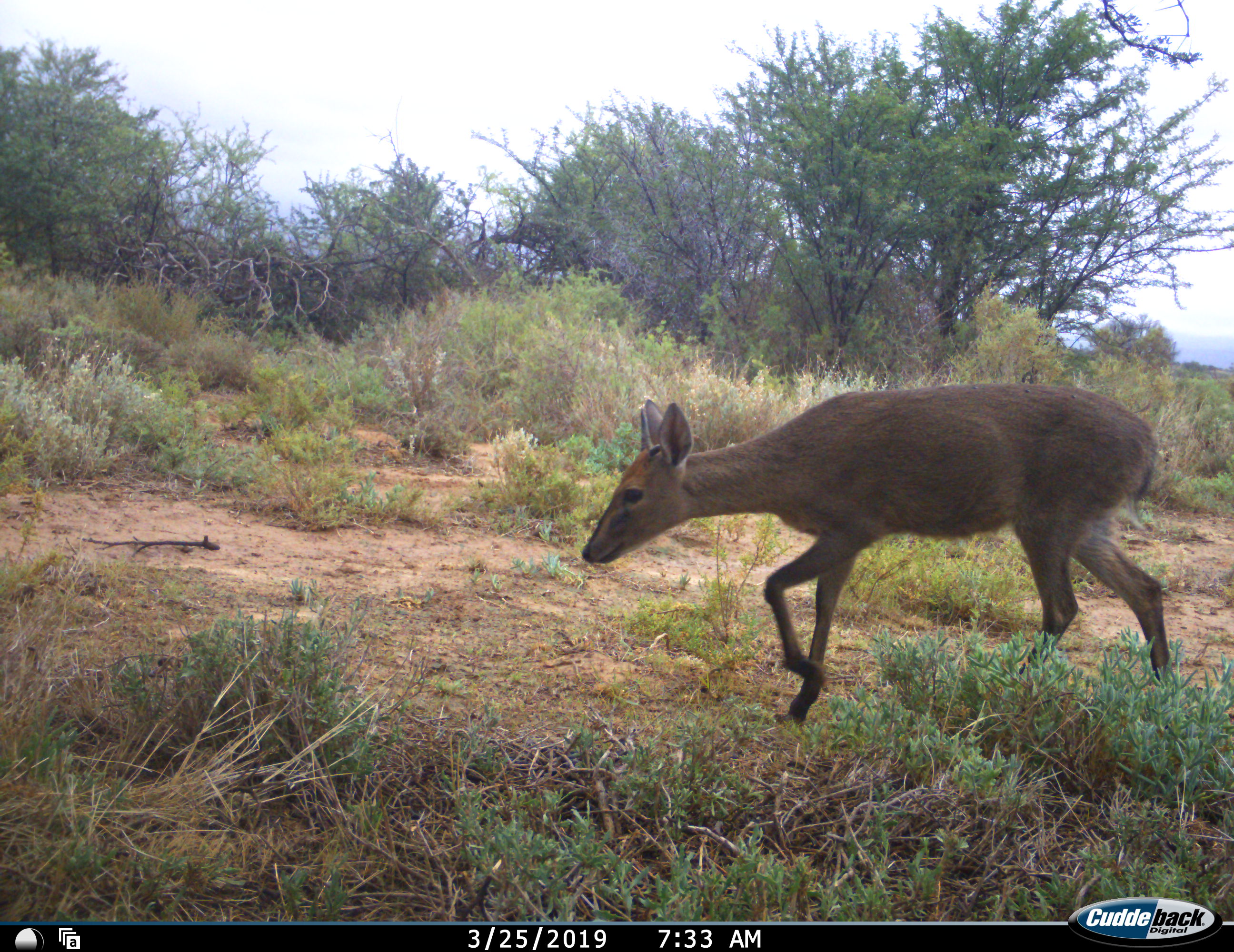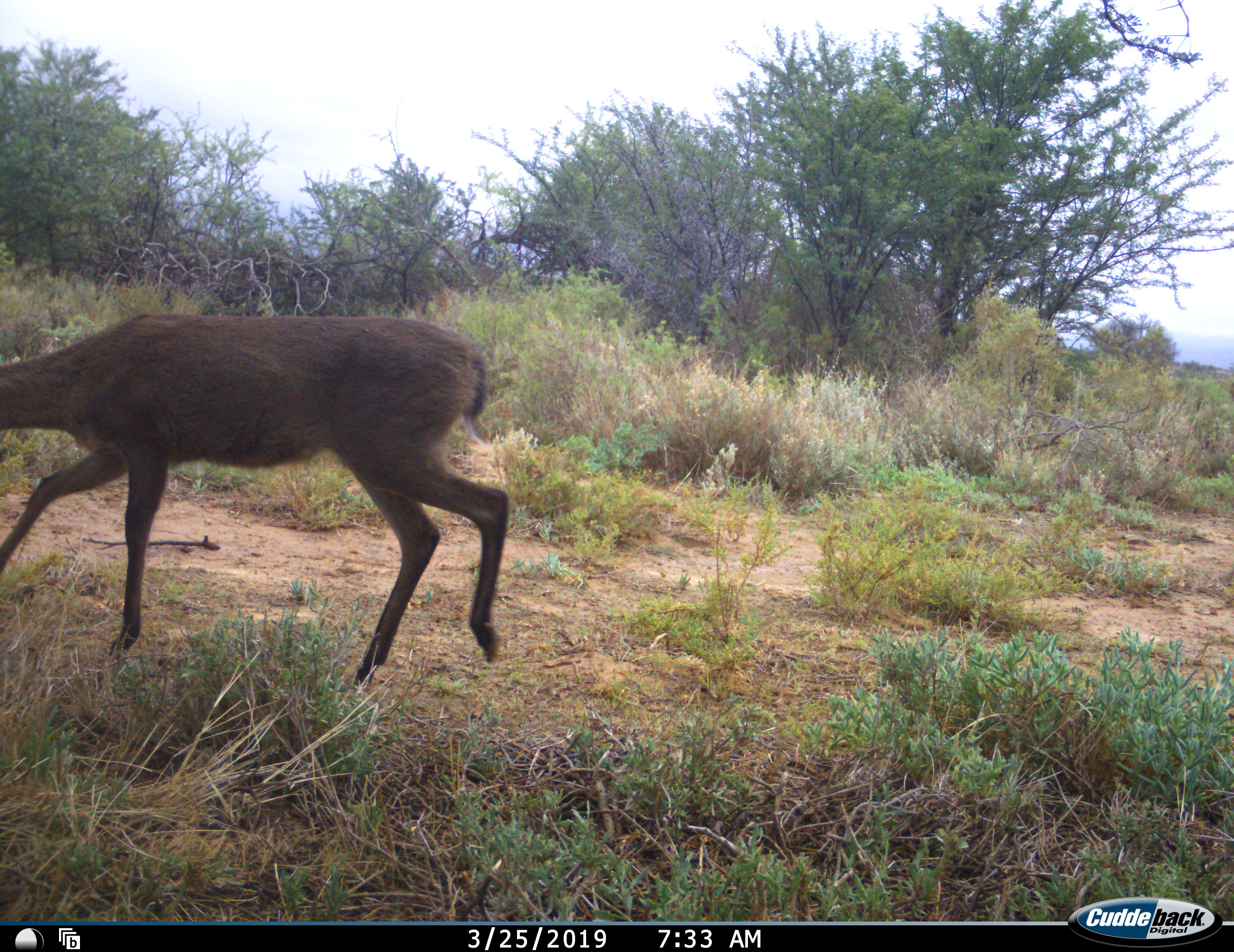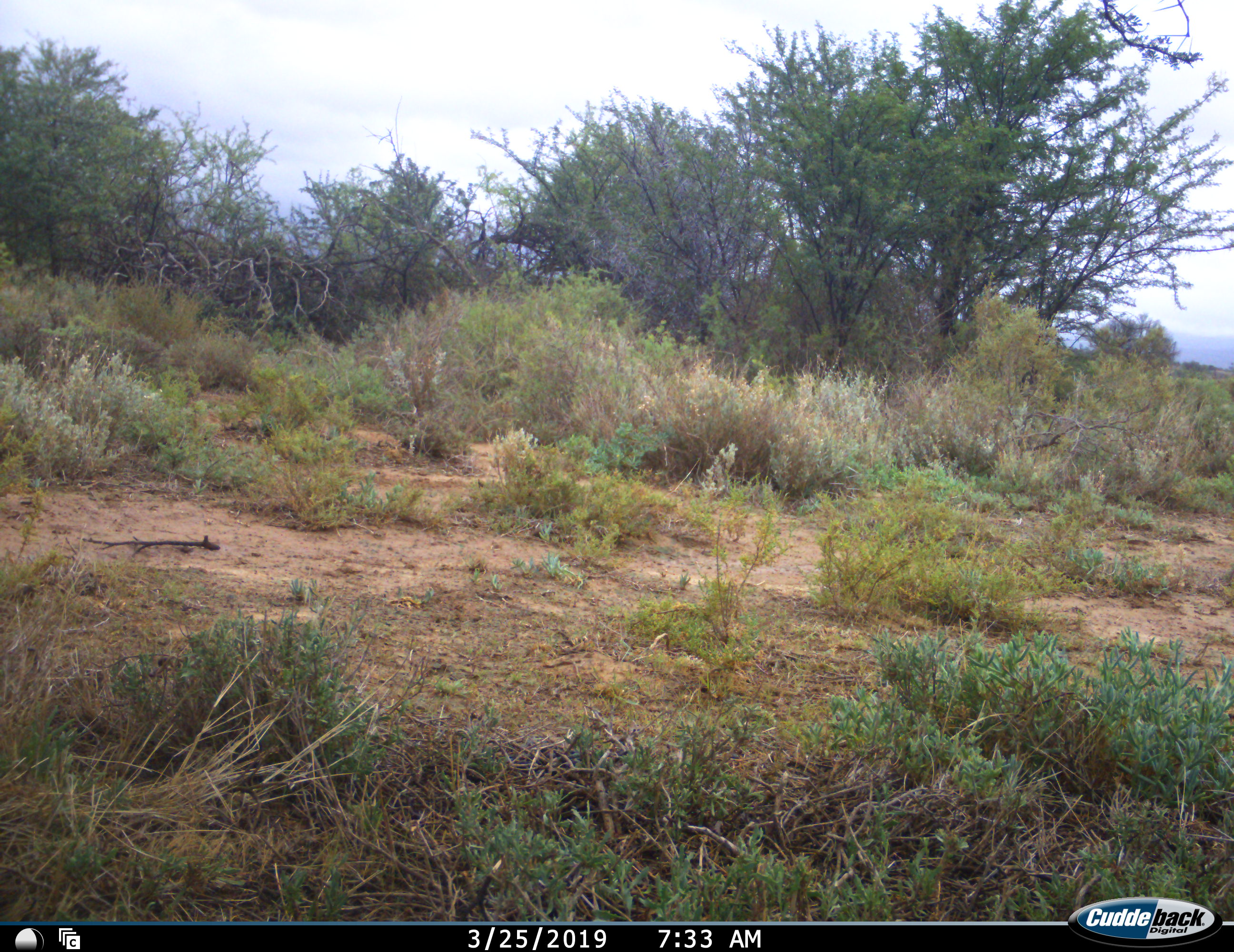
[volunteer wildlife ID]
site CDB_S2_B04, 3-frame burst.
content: unidentified animal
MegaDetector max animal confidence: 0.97